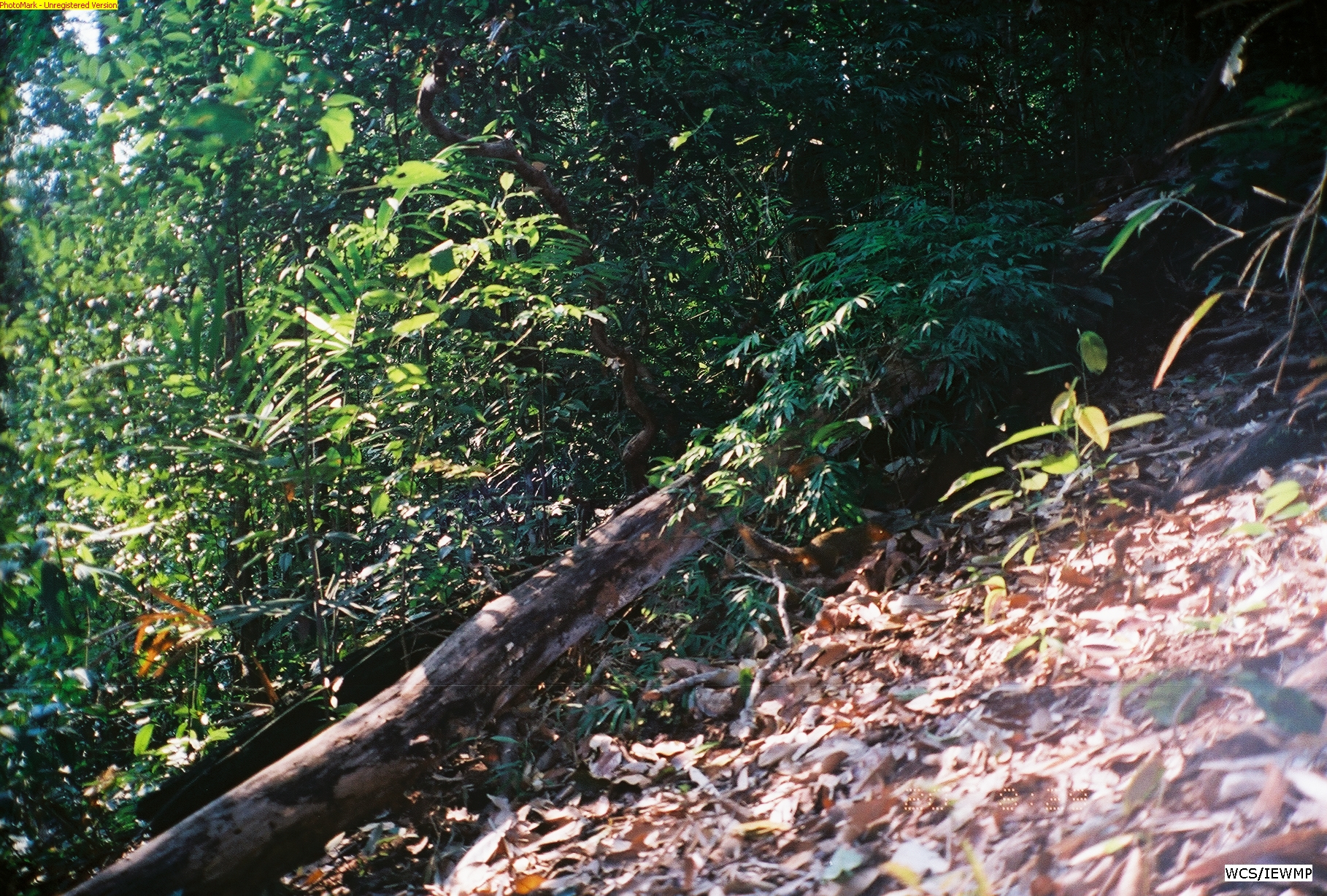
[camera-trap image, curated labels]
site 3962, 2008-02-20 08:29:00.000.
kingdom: Animalia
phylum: Chordata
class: Mammalia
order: Rodentia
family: Sciuridae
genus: Dremomys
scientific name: Dremomys rufigenis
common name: asian red-cheeked squirrel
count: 1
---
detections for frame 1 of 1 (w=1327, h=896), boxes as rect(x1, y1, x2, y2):
dremomys rufigenis: rect(739, 523, 893, 579)